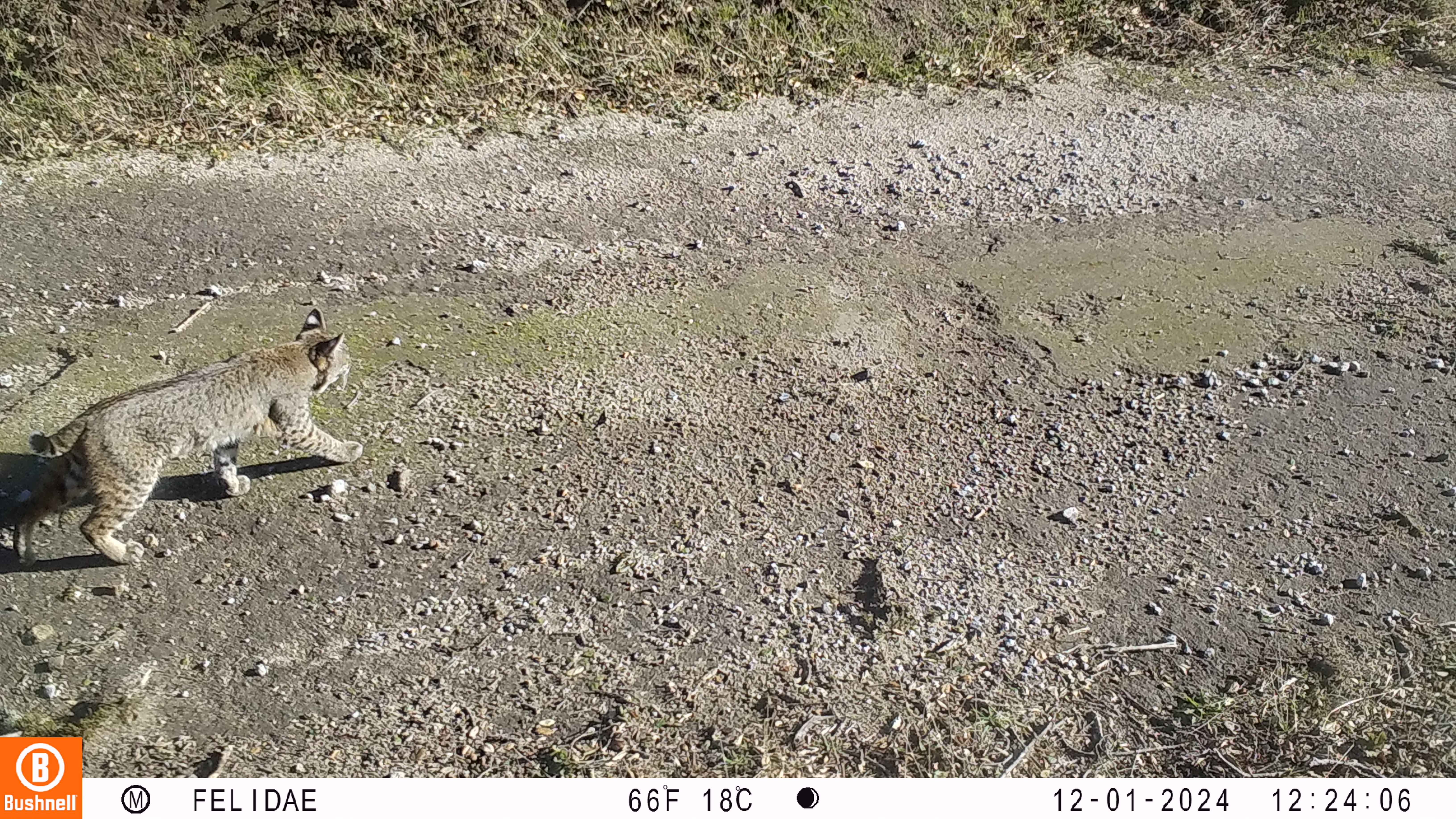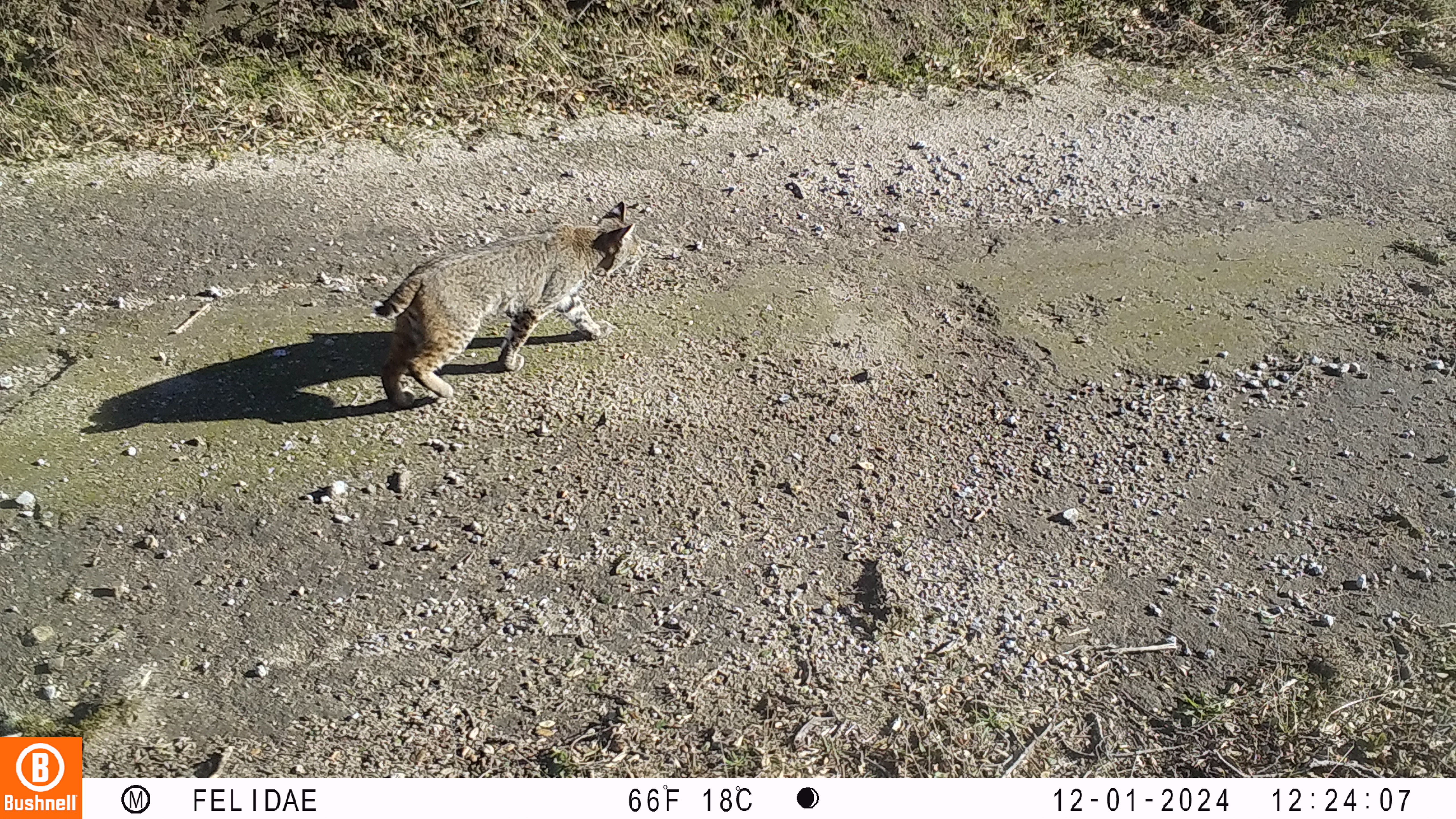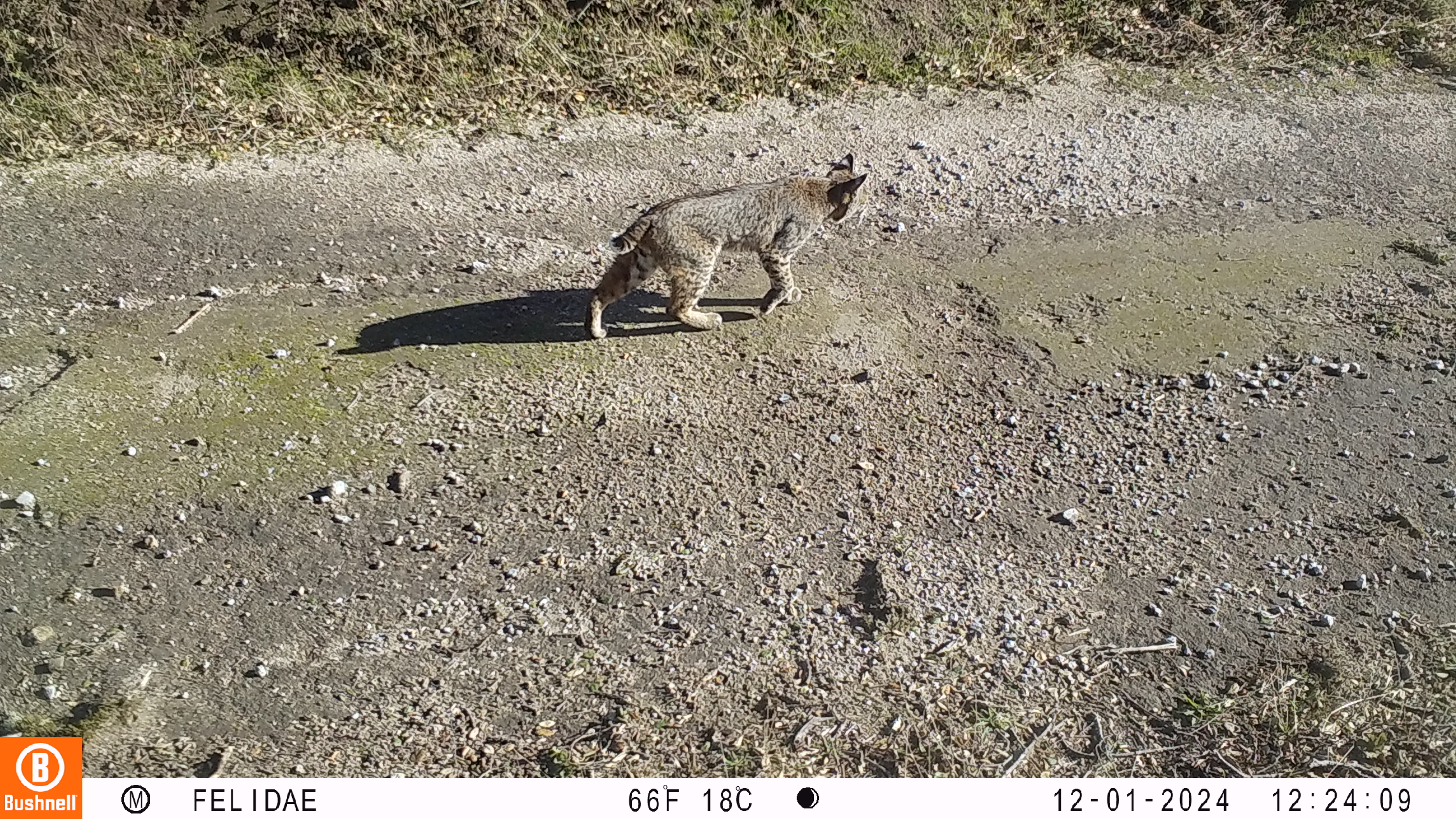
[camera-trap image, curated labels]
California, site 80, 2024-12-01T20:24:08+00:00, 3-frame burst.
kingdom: Animalia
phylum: Chordata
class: Mammalia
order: Carnivora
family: Canidae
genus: Urocyon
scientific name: Urocyon cinereoargenteus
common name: gray fox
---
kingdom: Animalia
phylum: Chordata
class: Mammalia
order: Carnivora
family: Felidae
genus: Lynx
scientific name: Lynx rufus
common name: bobcat